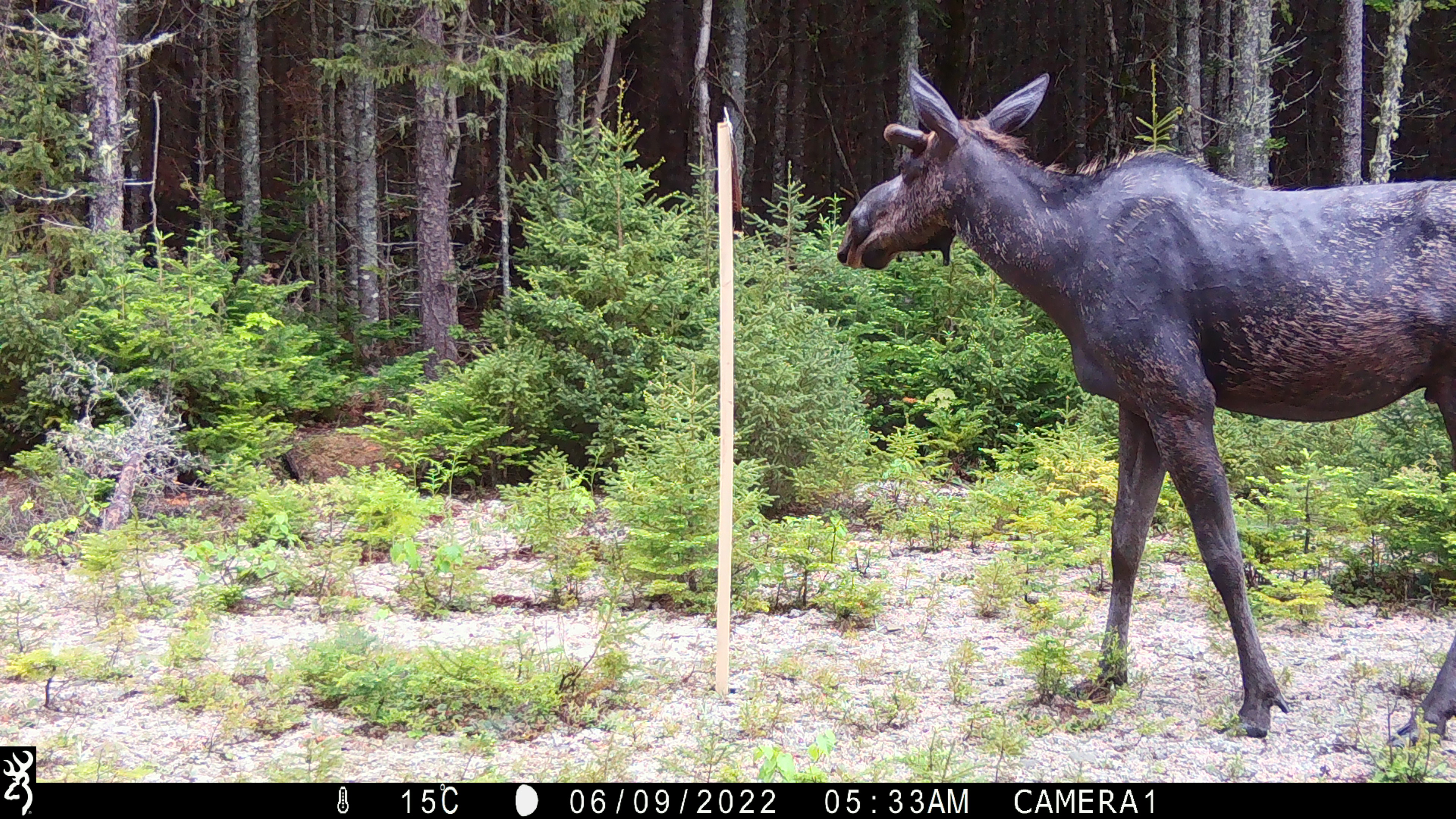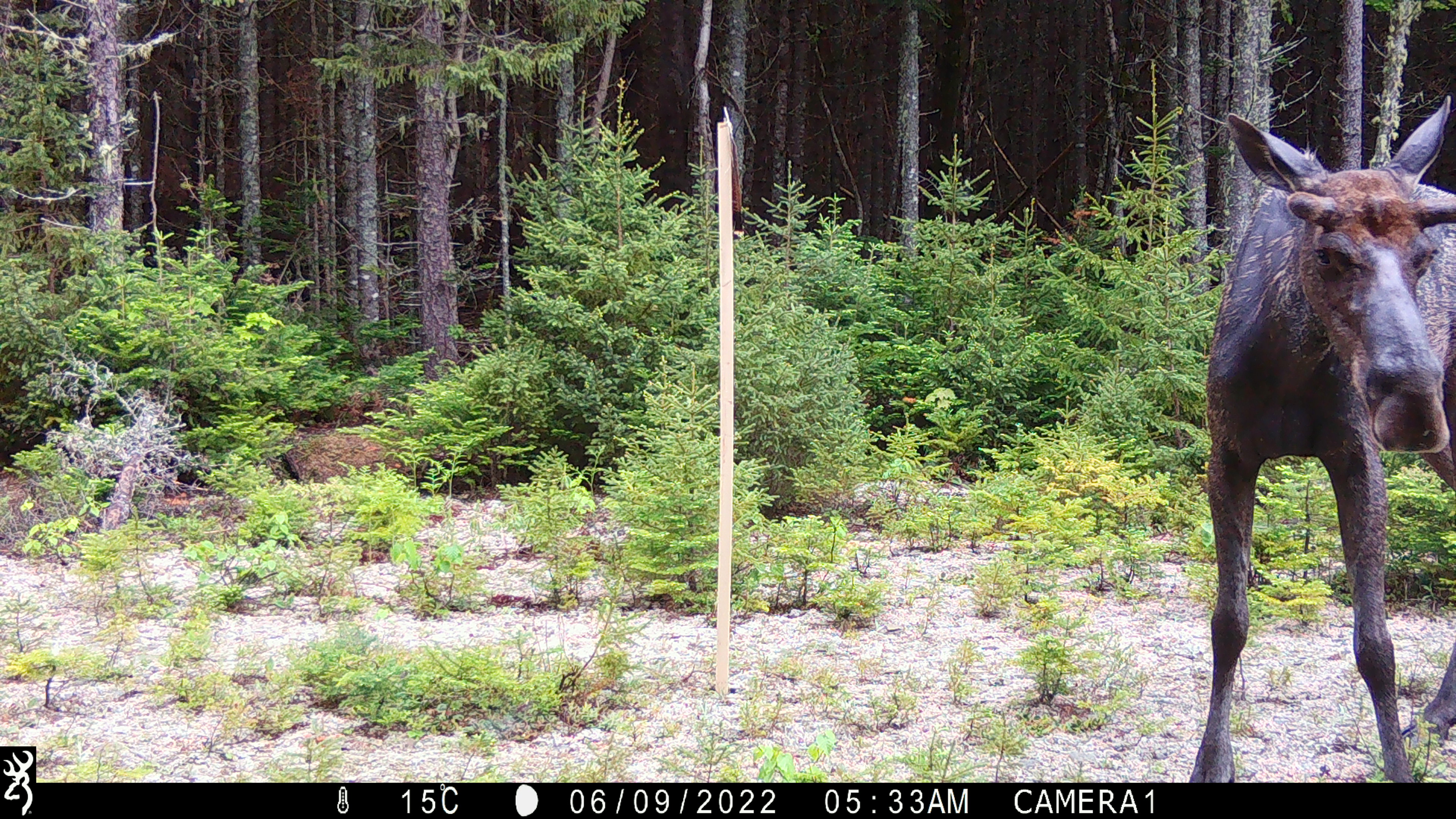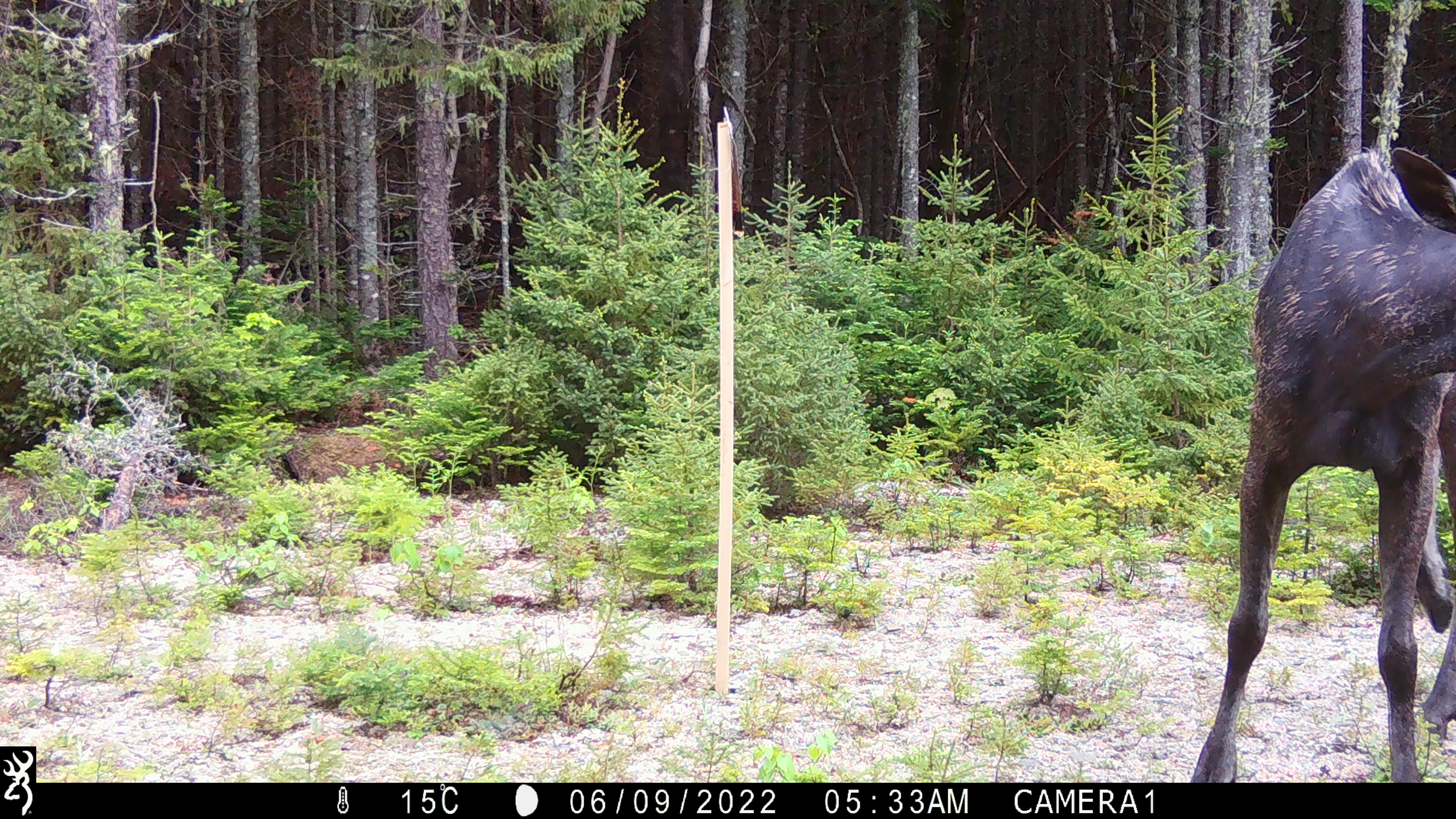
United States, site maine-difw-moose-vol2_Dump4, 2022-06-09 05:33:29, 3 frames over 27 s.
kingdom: Animalia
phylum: Chordata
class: Mammalia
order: Artiodactyla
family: Cervidae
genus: Alces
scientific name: Alces alces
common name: moose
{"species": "moose (Alces alces)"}